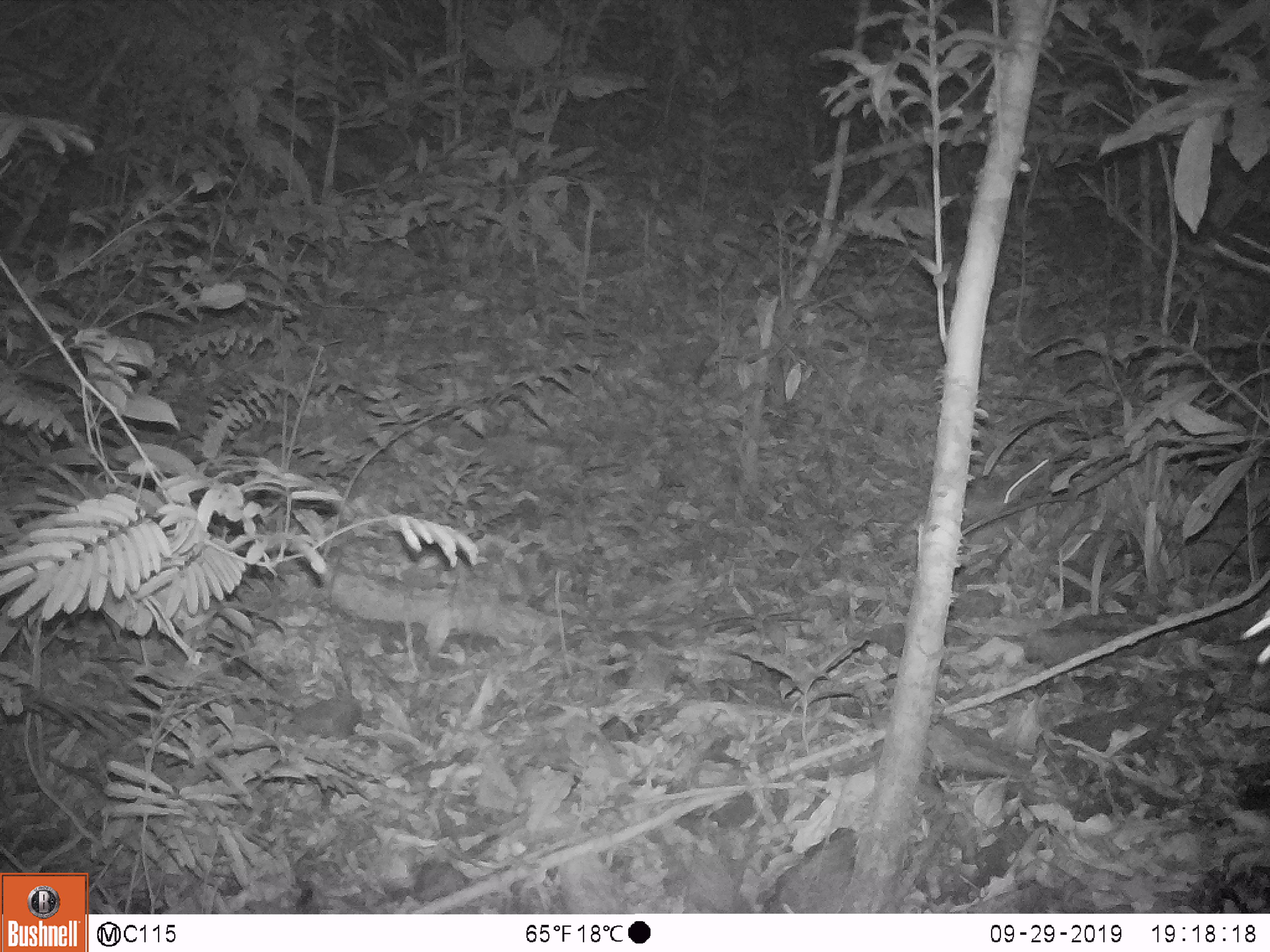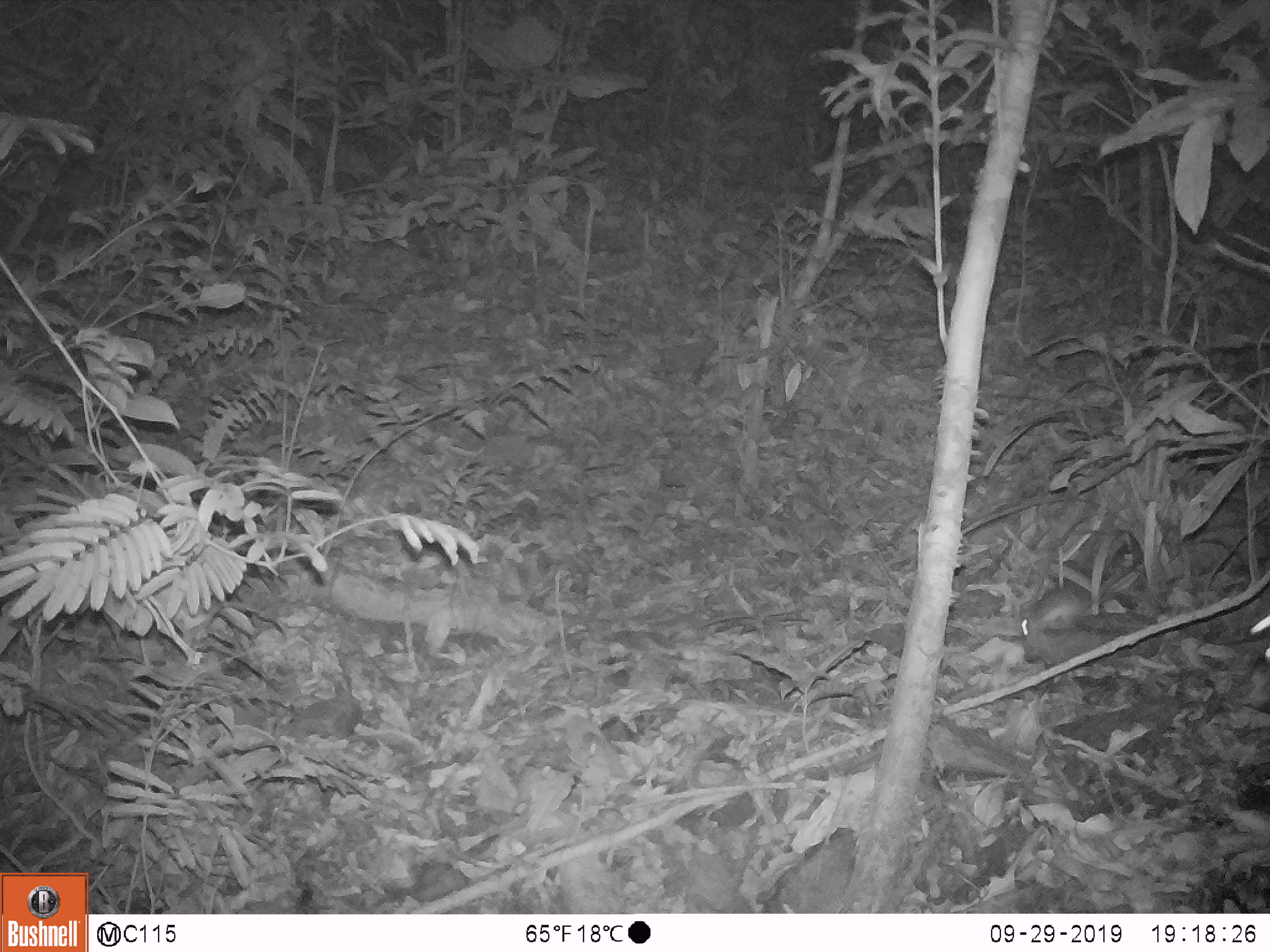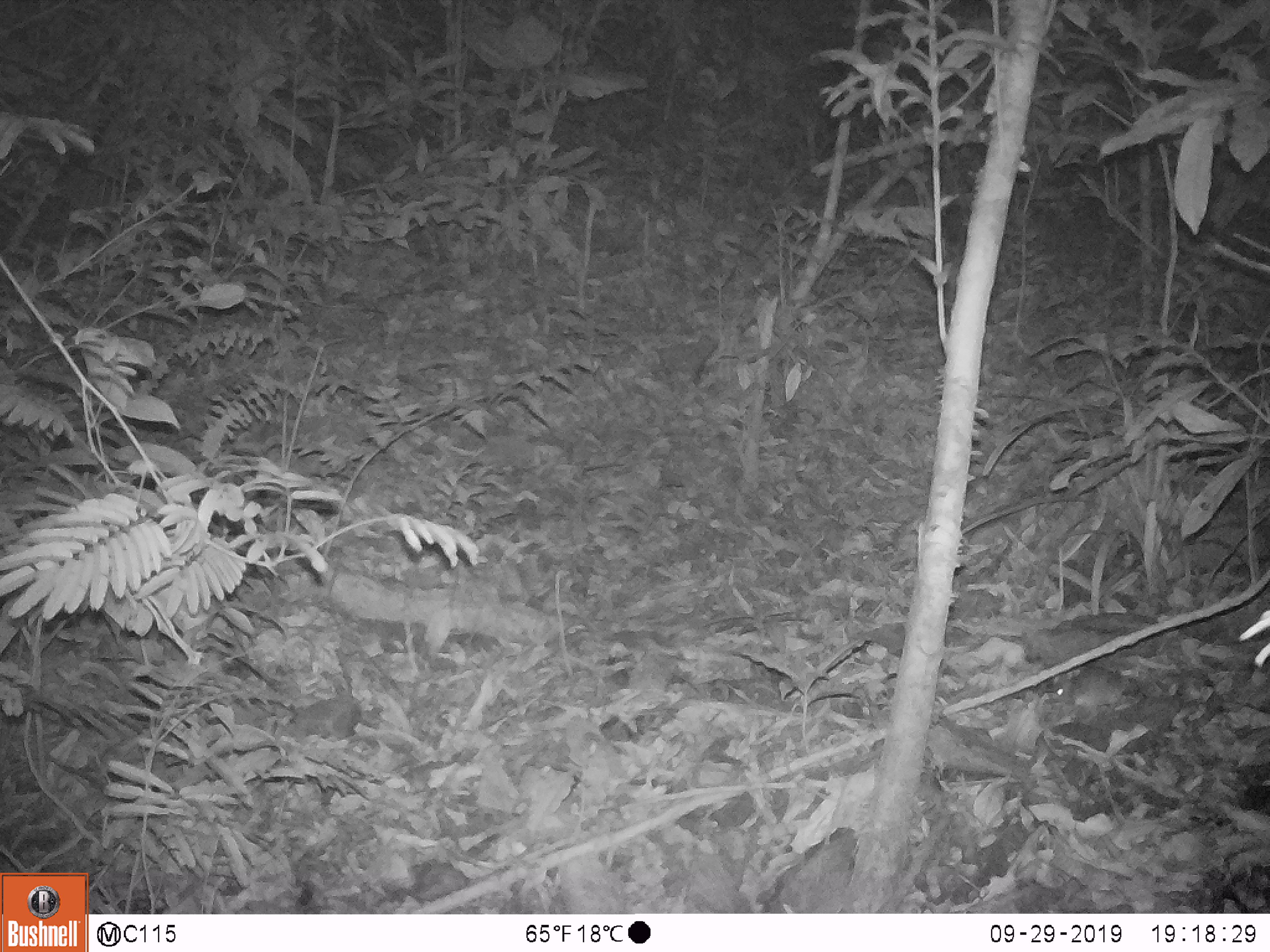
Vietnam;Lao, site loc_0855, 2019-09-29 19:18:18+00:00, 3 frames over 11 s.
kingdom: Animalia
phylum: Chordata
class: Mammalia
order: Rodentia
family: Muridae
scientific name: Muridae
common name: old-world mice and rats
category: unidentified murid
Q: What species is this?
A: Unidentified murid (old-world mice and rats) (Muridae).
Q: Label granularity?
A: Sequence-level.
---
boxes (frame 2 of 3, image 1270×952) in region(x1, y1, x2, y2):
unidentified murid: region(1017, 580, 1160, 667)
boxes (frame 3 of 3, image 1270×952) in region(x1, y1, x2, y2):
unidentified murid: region(1050, 666, 1131, 726)